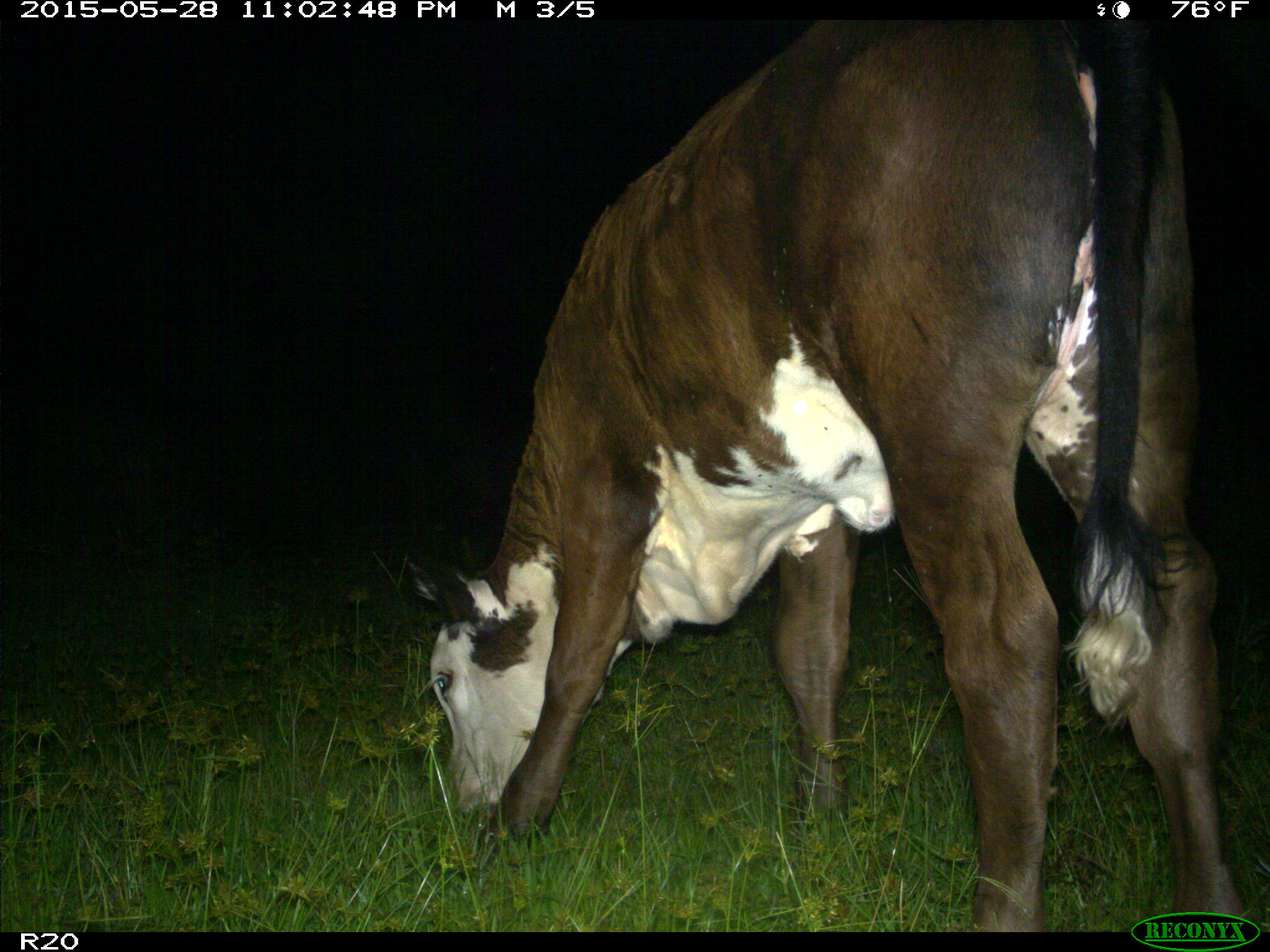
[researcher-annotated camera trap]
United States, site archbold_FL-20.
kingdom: Animalia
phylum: Chordata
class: Mammalia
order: Artiodactyla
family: Bovidae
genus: Bos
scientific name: Bos taurus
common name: domestic cow